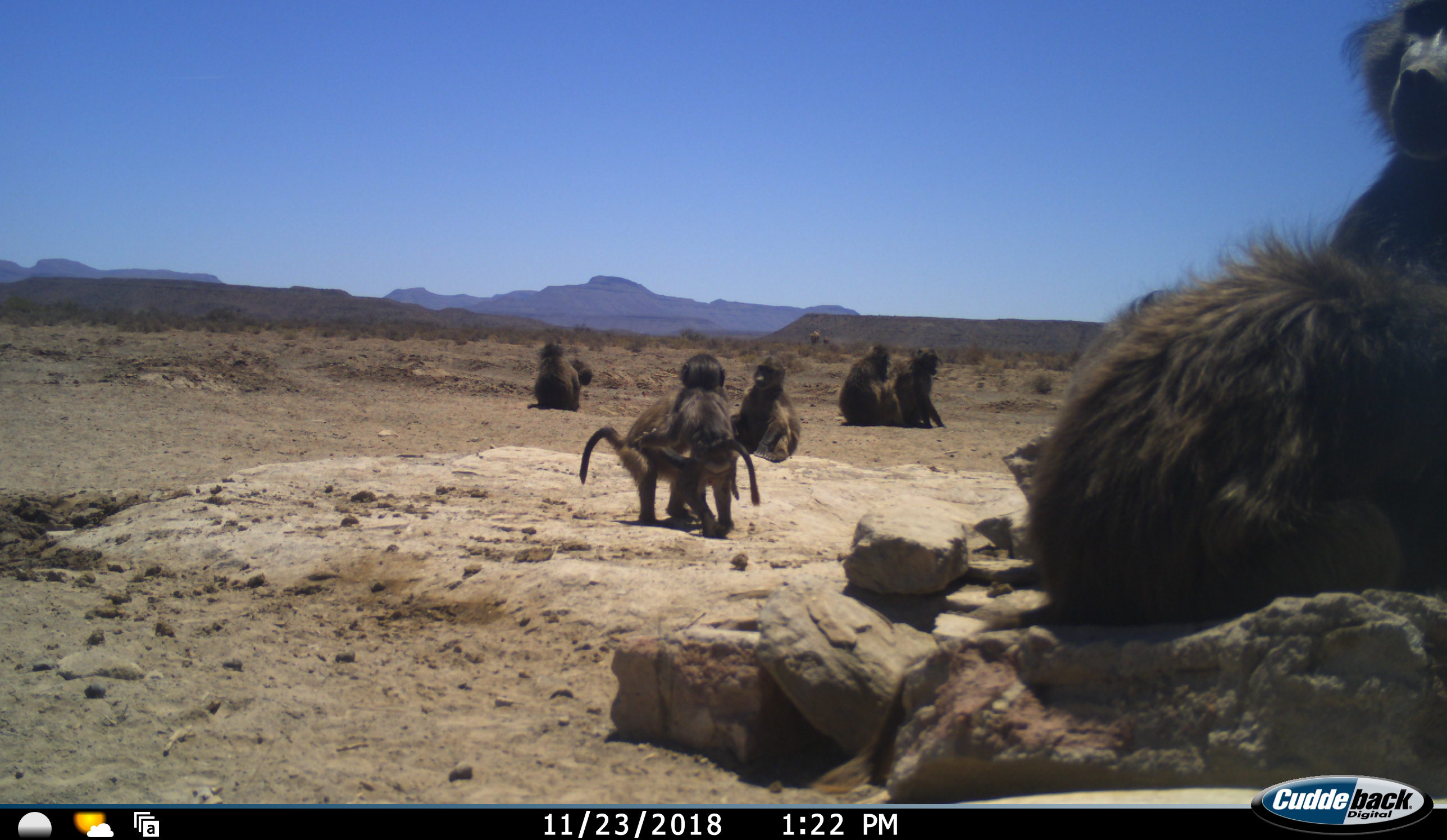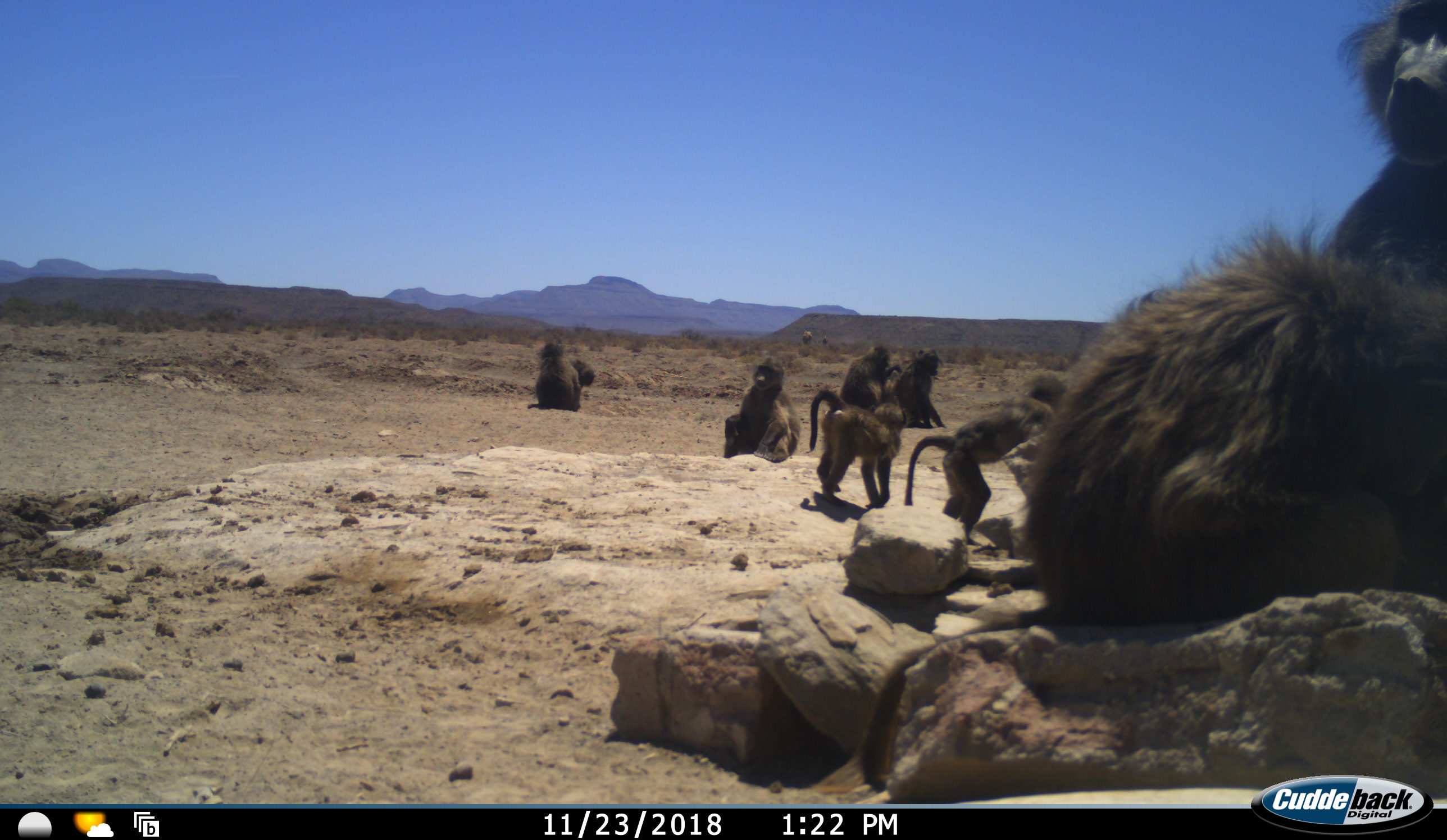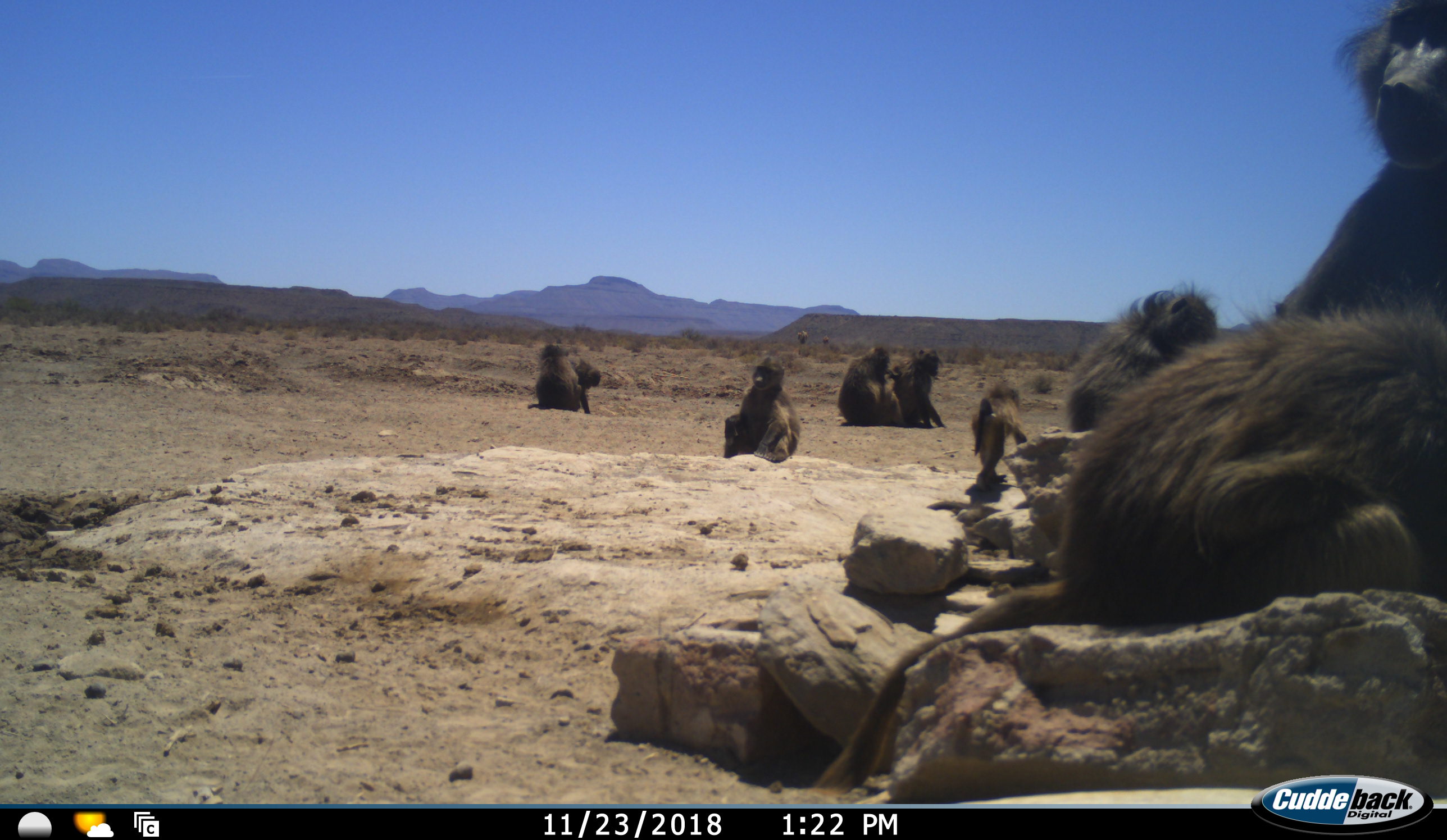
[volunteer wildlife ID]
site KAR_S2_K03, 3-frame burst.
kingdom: Animalia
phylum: Chordata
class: Mammalia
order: Primates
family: Cercopithecidae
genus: Papio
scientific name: Papio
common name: baboon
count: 9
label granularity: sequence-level